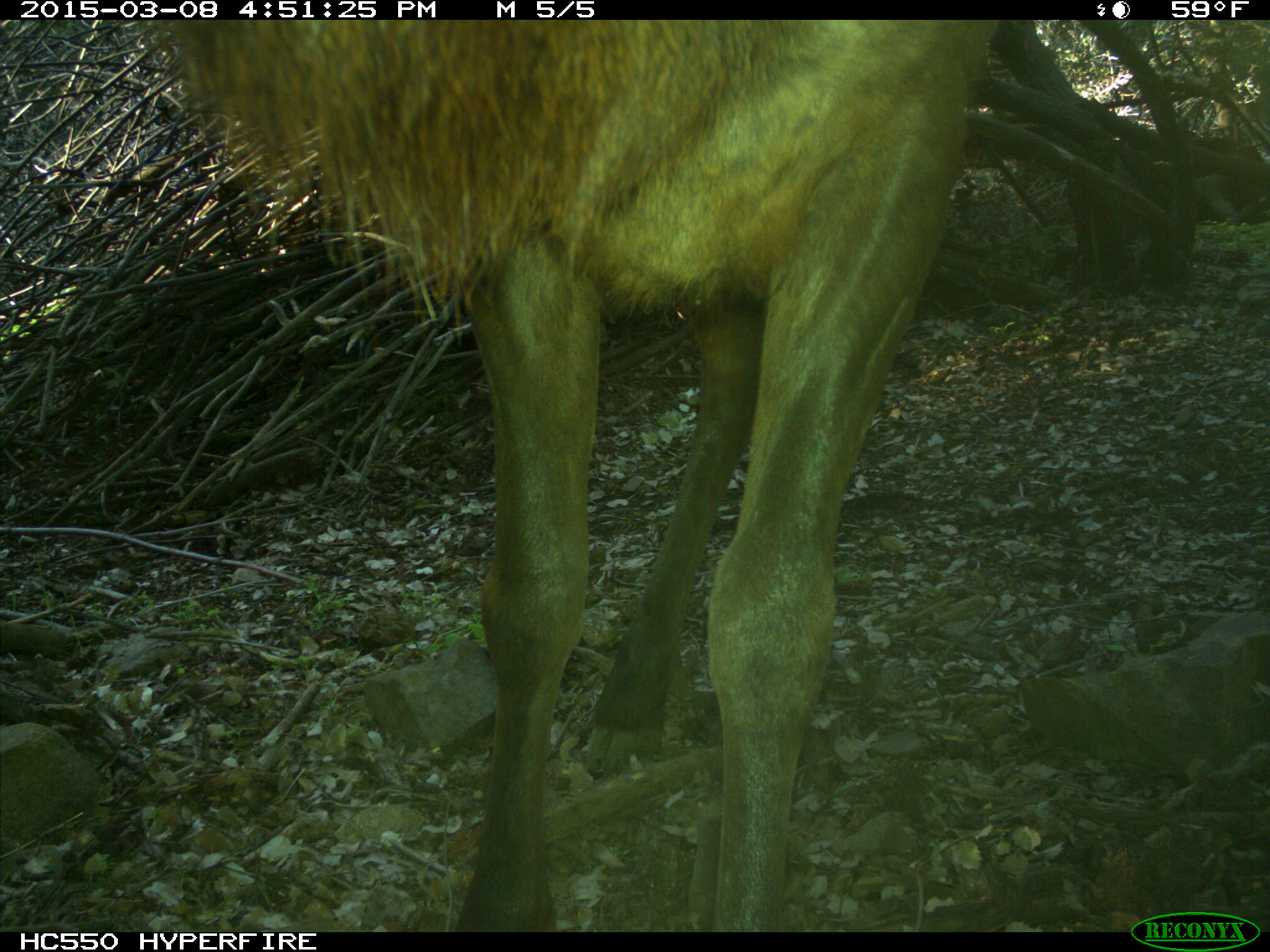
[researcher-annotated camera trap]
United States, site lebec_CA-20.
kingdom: Animalia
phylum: Chordata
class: Mammalia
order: Artiodactyla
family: Cervidae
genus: Cervus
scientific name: Cervus canadensis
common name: elk